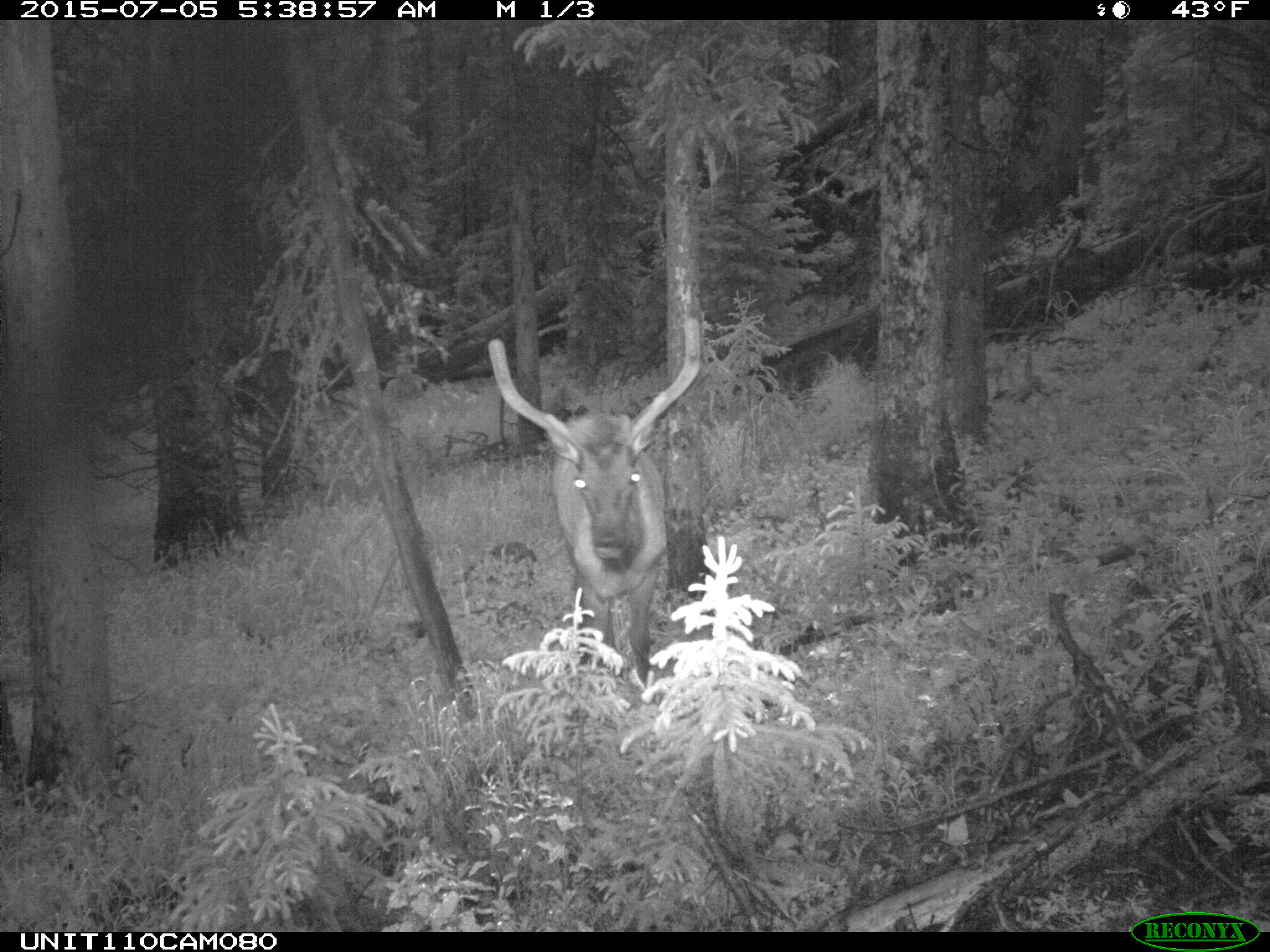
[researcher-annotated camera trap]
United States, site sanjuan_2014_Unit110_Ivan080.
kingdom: Animalia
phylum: Chordata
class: Mammalia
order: Artiodactyla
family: Cervidae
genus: Cervus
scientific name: Cervus elaphus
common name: red deer